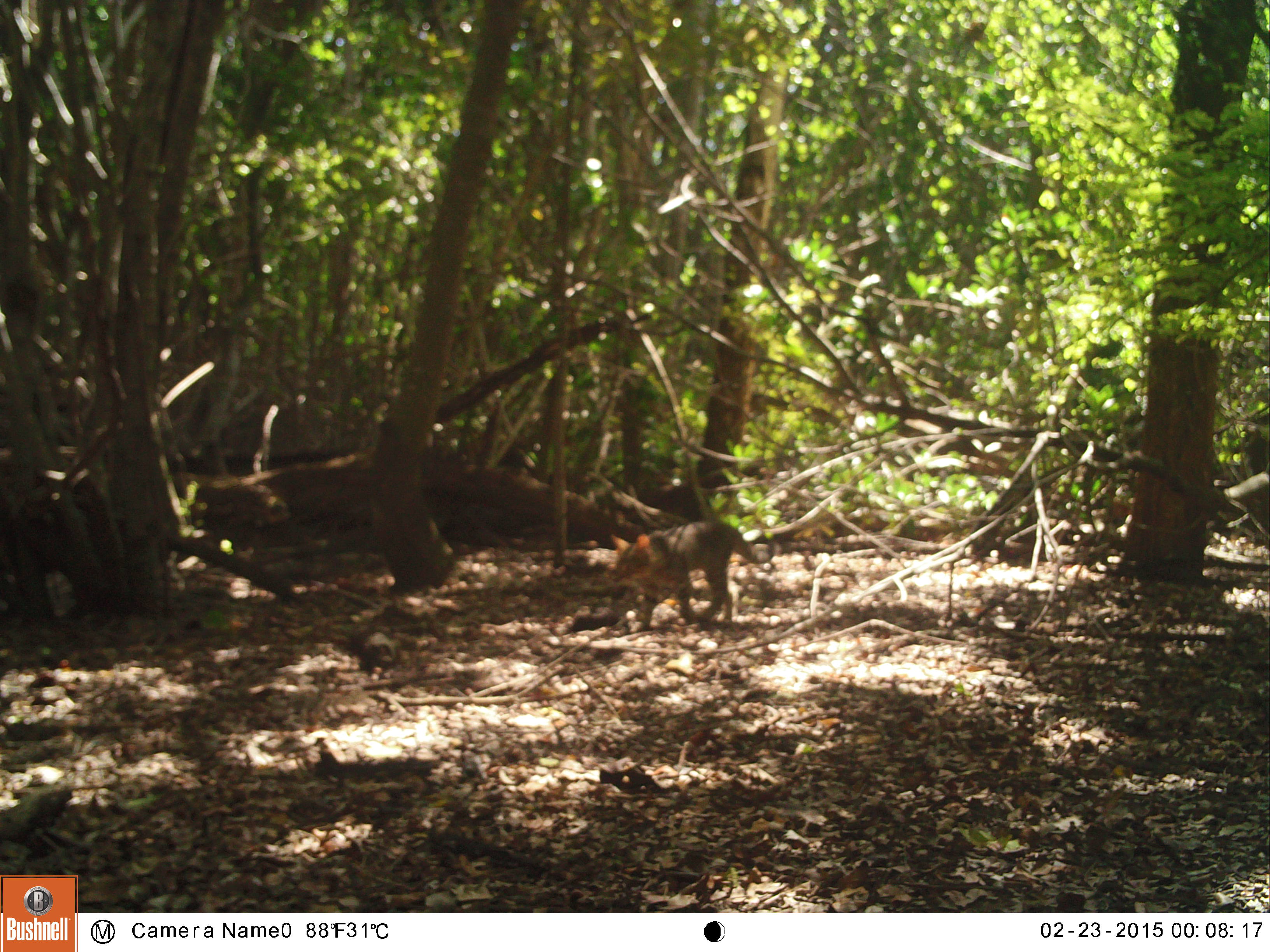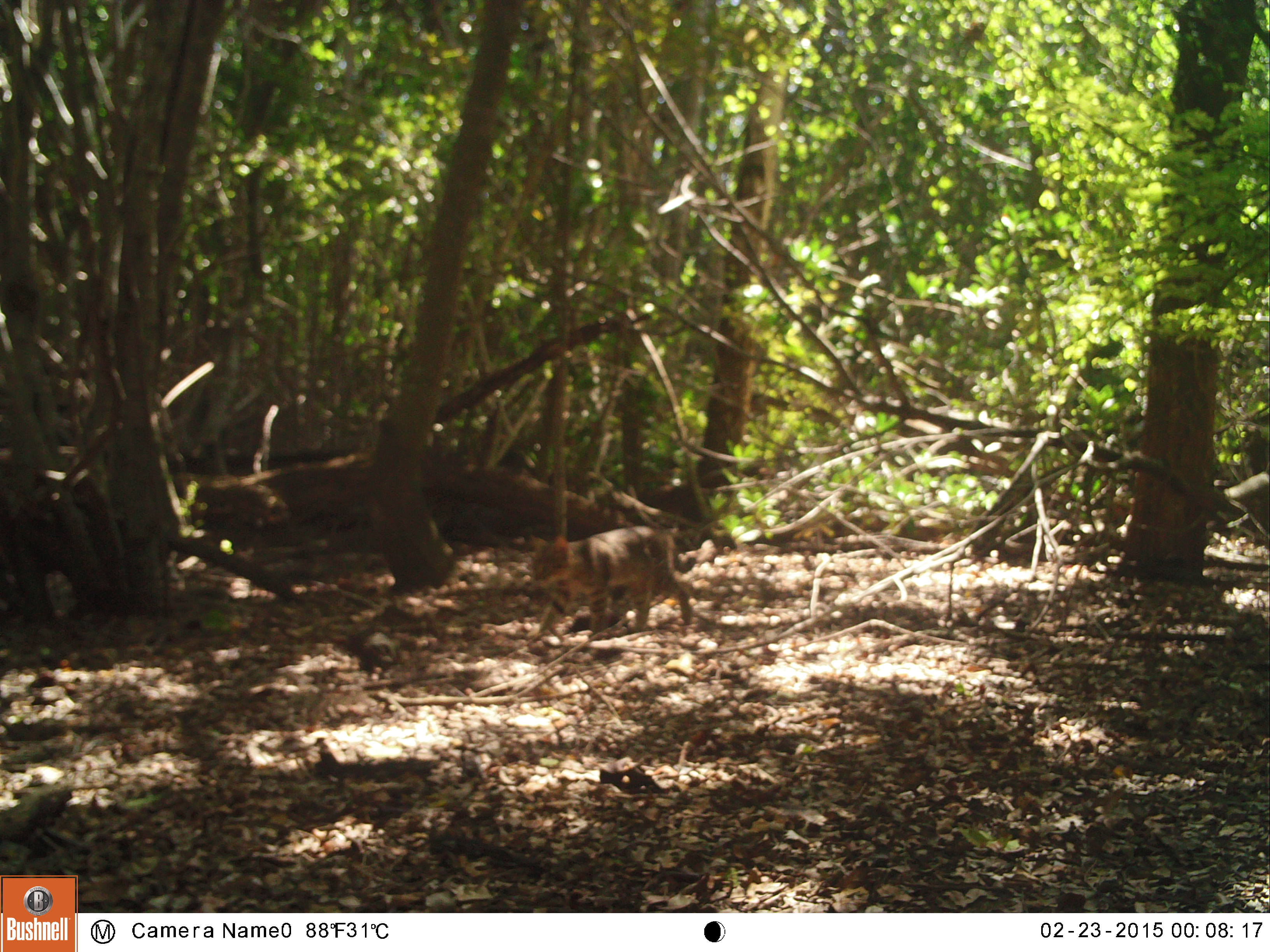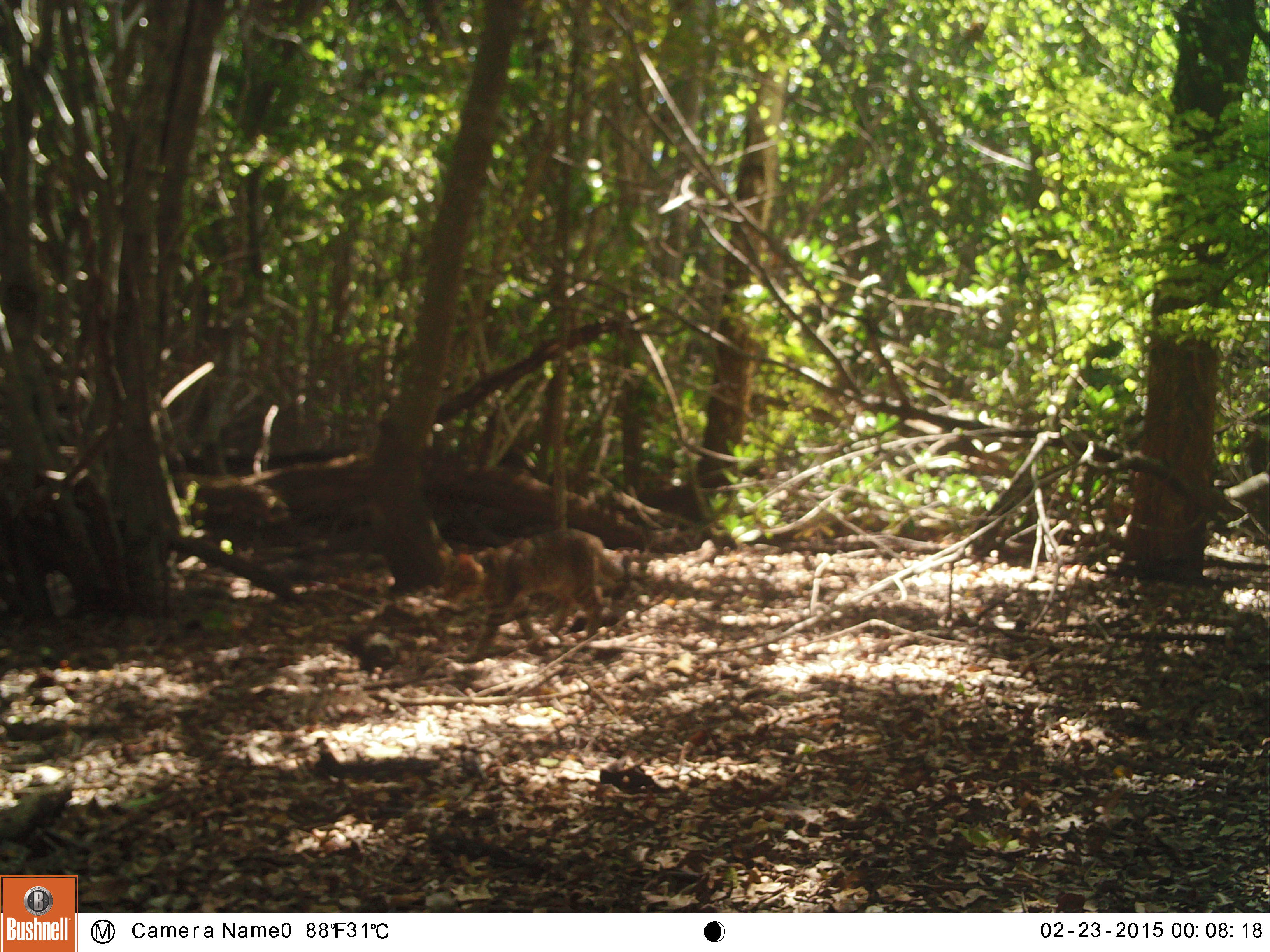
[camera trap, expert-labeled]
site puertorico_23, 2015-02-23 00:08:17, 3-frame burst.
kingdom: Animalia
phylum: Chordata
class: Mammalia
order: Carnivora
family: Felidae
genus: Felis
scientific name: Felis catus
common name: cat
Cat (Felis catus).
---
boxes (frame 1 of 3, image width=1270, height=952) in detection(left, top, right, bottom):
cat: detection(600, 518, 764, 628)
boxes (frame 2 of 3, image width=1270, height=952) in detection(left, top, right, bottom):
cat: detection(523, 523, 695, 638)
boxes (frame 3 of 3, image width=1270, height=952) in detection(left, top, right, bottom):
cat: detection(453, 527, 631, 654)